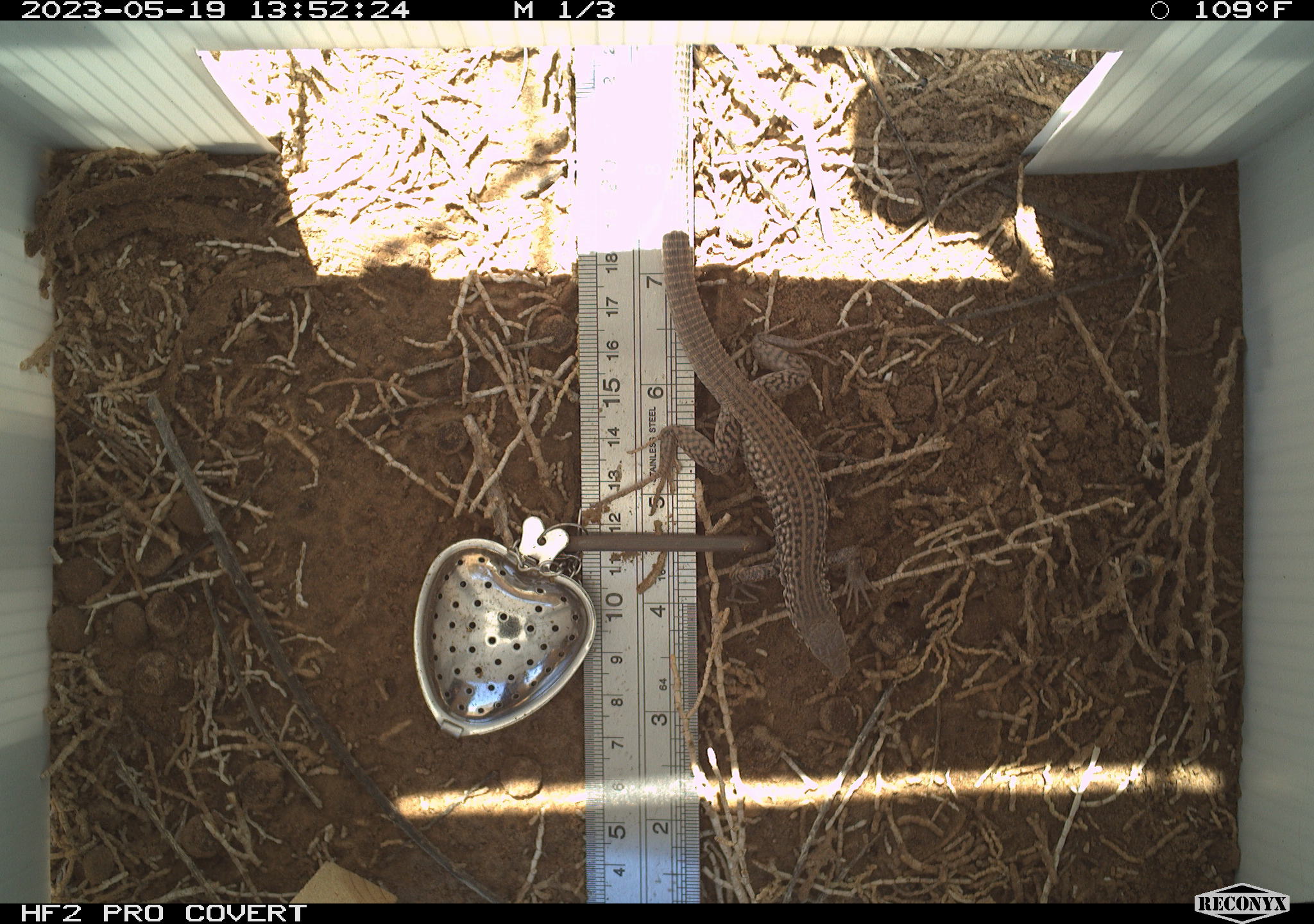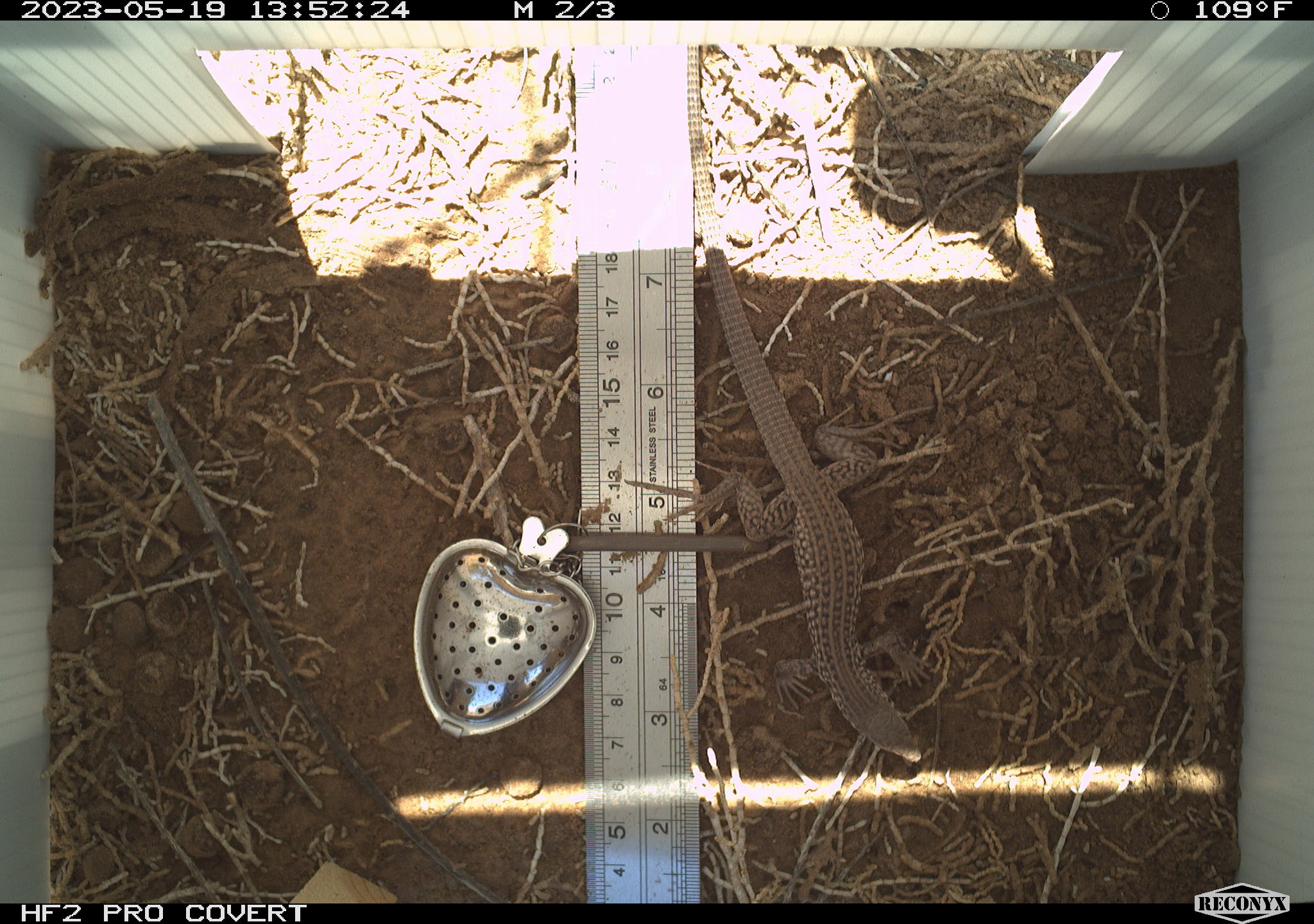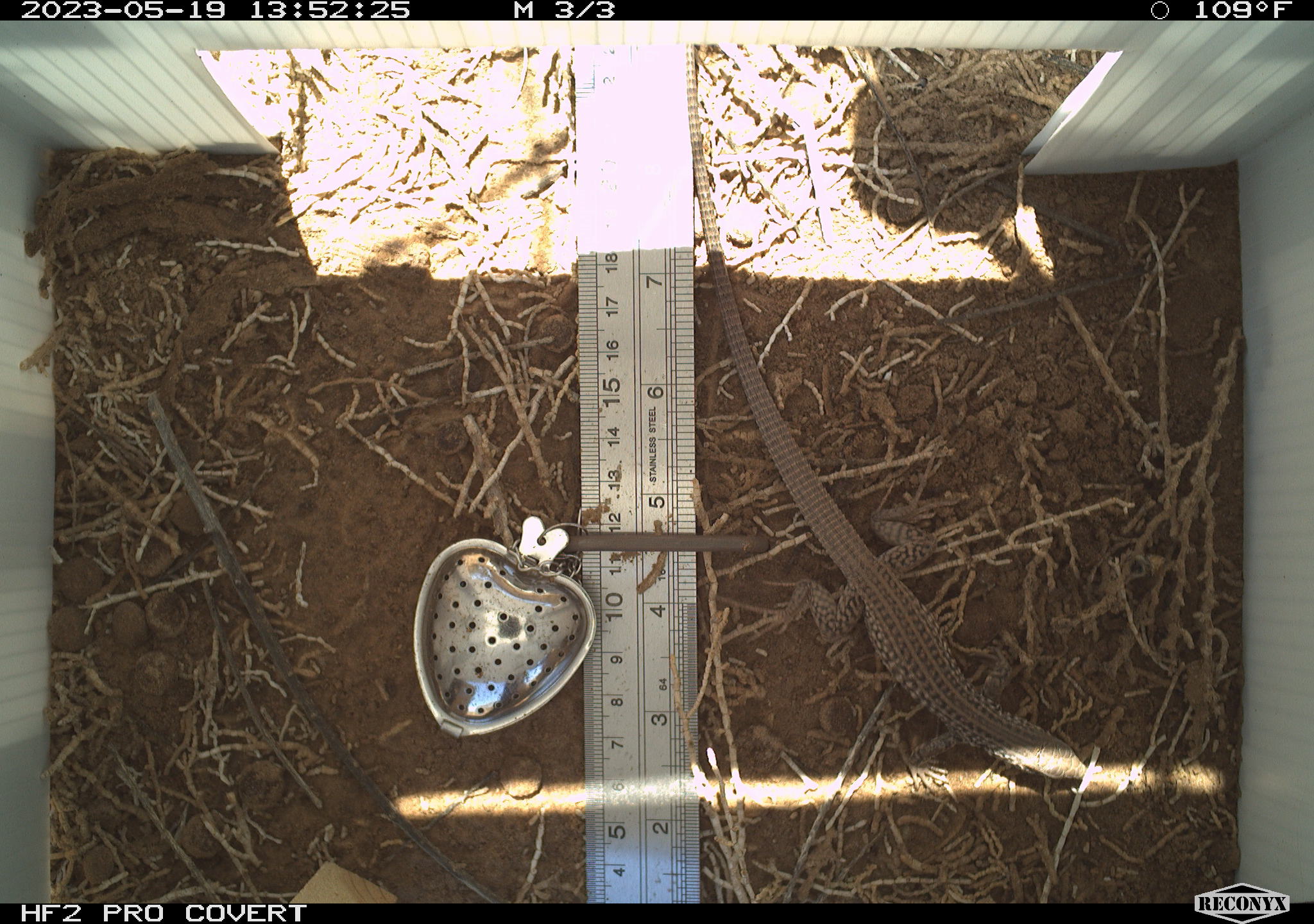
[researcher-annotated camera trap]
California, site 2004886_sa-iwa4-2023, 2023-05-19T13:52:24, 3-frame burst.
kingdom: Animalia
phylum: Chordata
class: Reptilia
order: Squamata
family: Teiidae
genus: Aspidoscelis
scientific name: Aspidoscelis tigris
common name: western whiptail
Western whiptail (Aspidoscelis tigris).